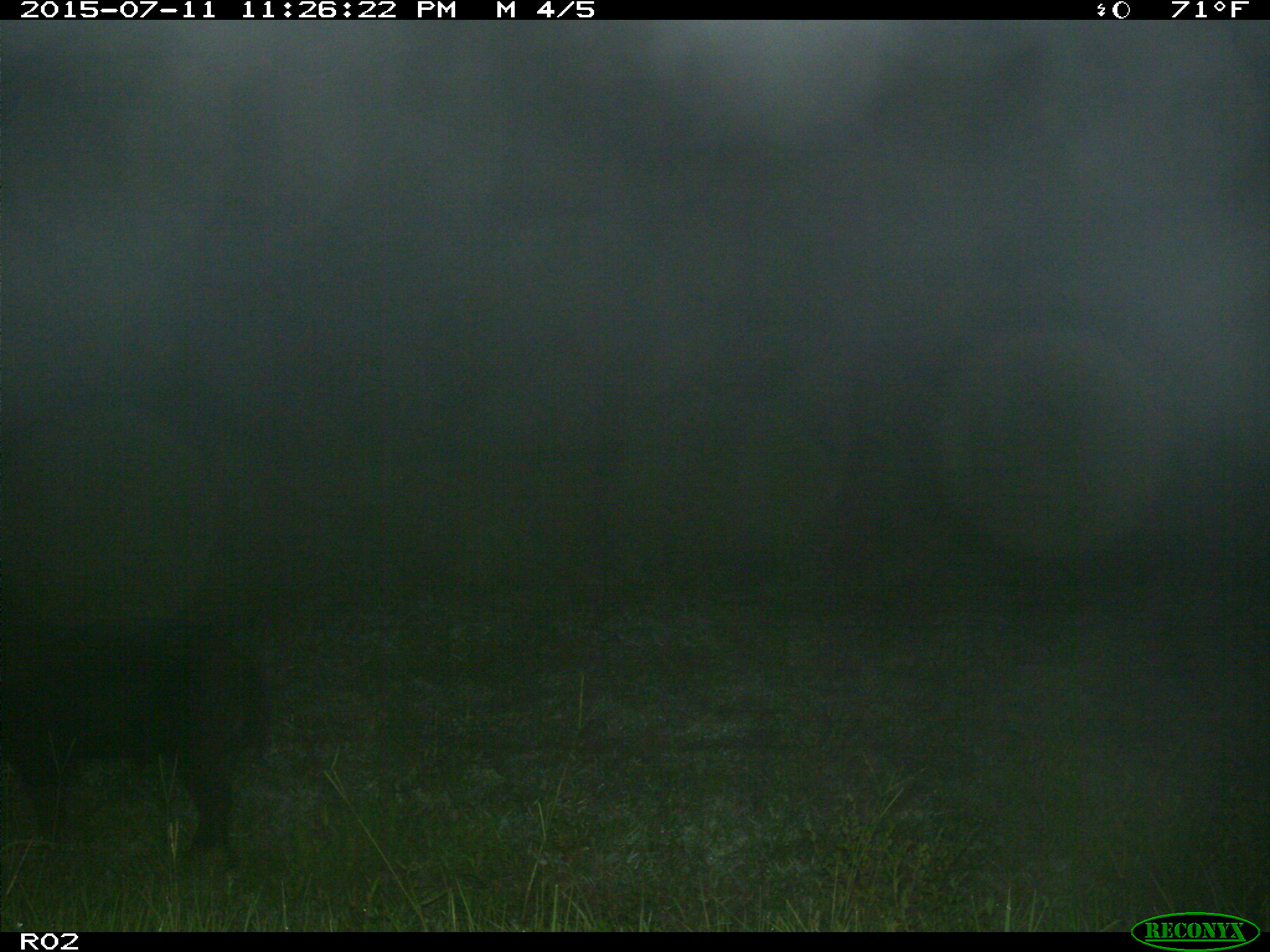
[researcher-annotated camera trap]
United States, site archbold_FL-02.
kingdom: Animalia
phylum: Chordata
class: Mammalia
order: Artiodactyla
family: Suidae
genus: Sus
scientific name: Sus scrofa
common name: wild boar